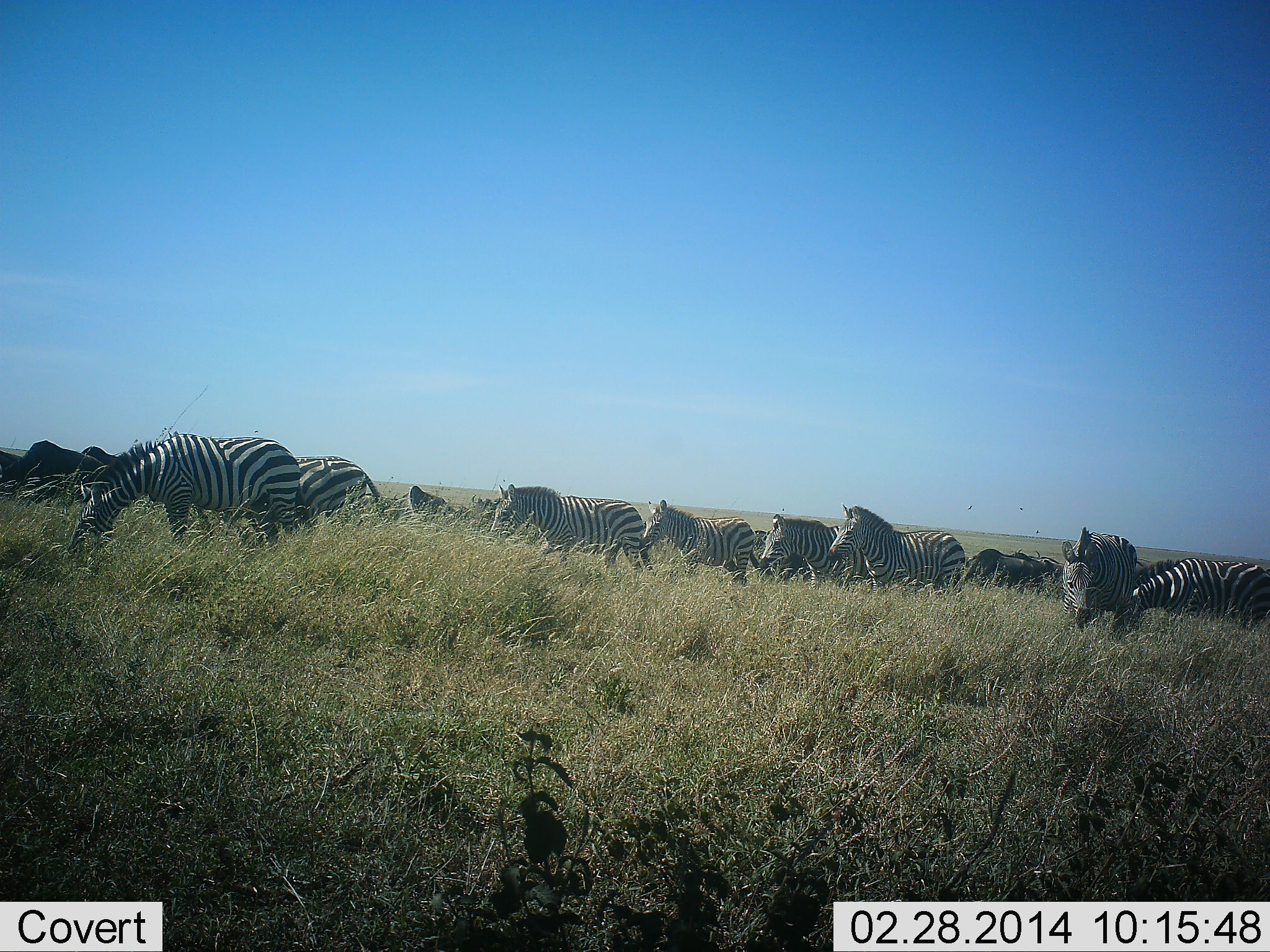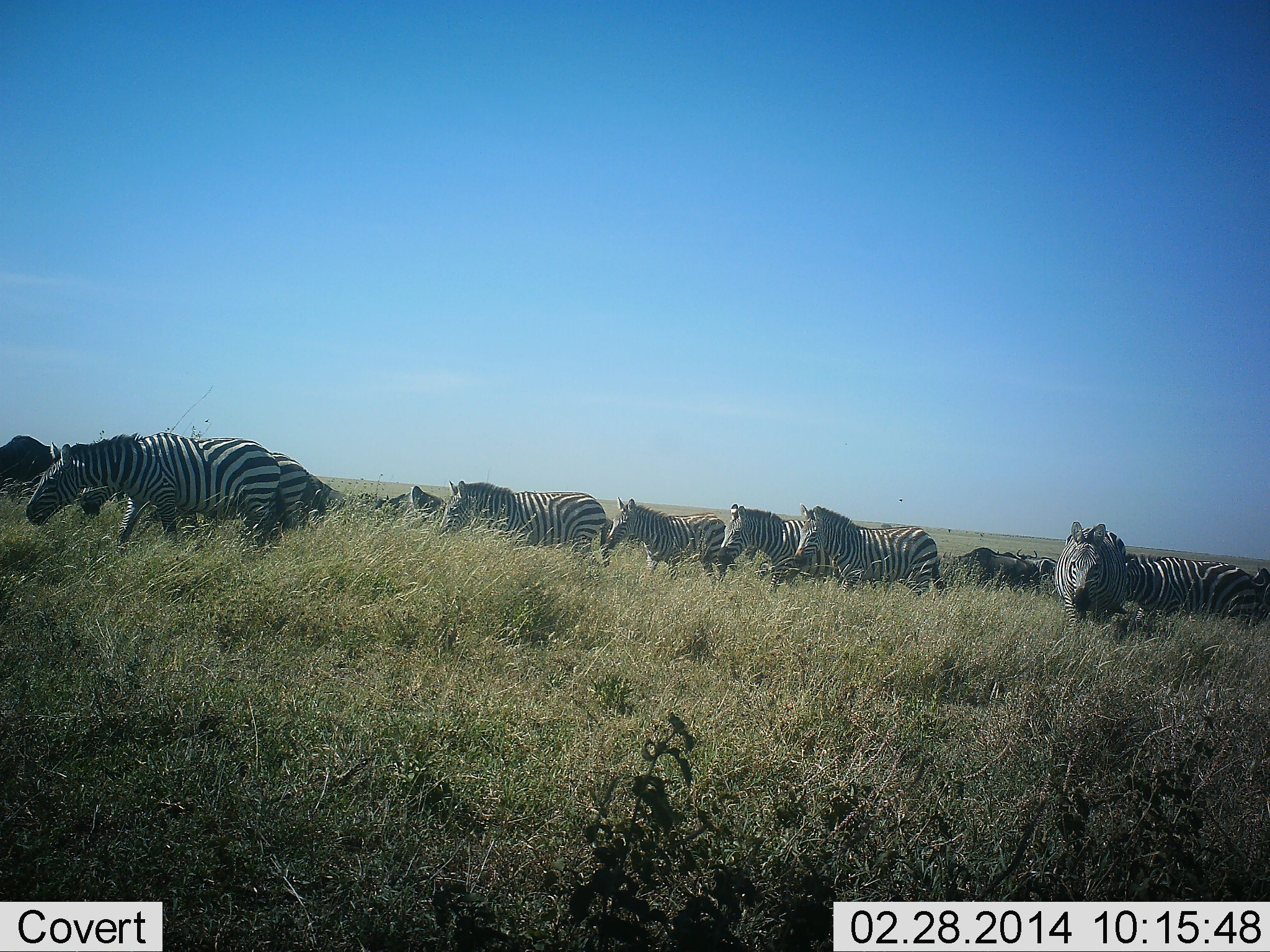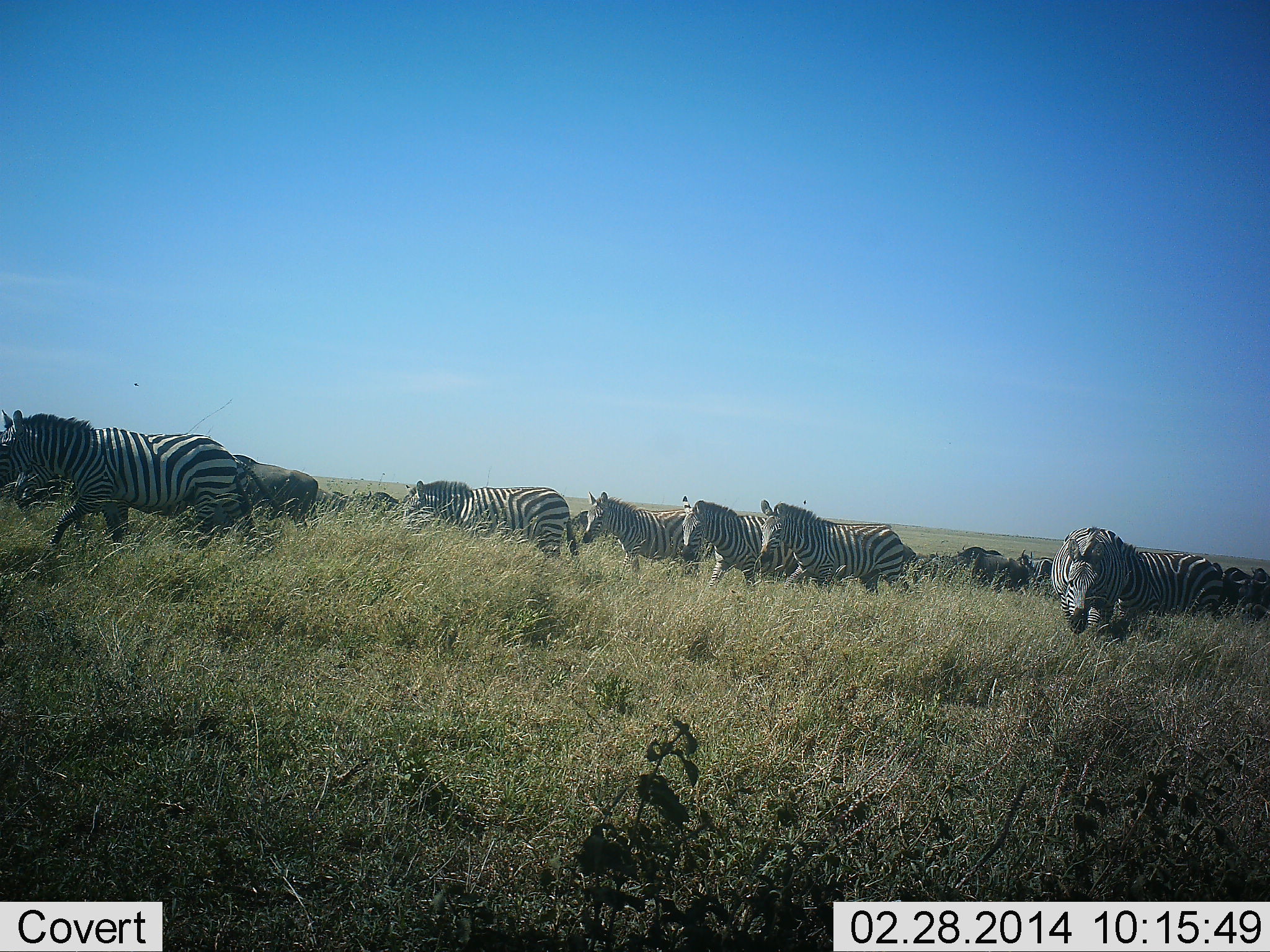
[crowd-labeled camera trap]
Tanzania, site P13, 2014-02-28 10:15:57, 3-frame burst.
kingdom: Animalia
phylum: Chordata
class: Mammalia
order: Perissodactyla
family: Equidae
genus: Equus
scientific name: Equus quagga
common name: plains zebra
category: zebra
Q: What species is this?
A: Zebra (plains zebra) (Equus quagga).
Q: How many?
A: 11-50.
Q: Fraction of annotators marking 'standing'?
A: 8%.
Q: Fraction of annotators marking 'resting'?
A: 0%.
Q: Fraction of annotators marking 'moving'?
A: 100%.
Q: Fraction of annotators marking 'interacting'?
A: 8%.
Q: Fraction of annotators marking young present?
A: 0%.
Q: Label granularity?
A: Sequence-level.